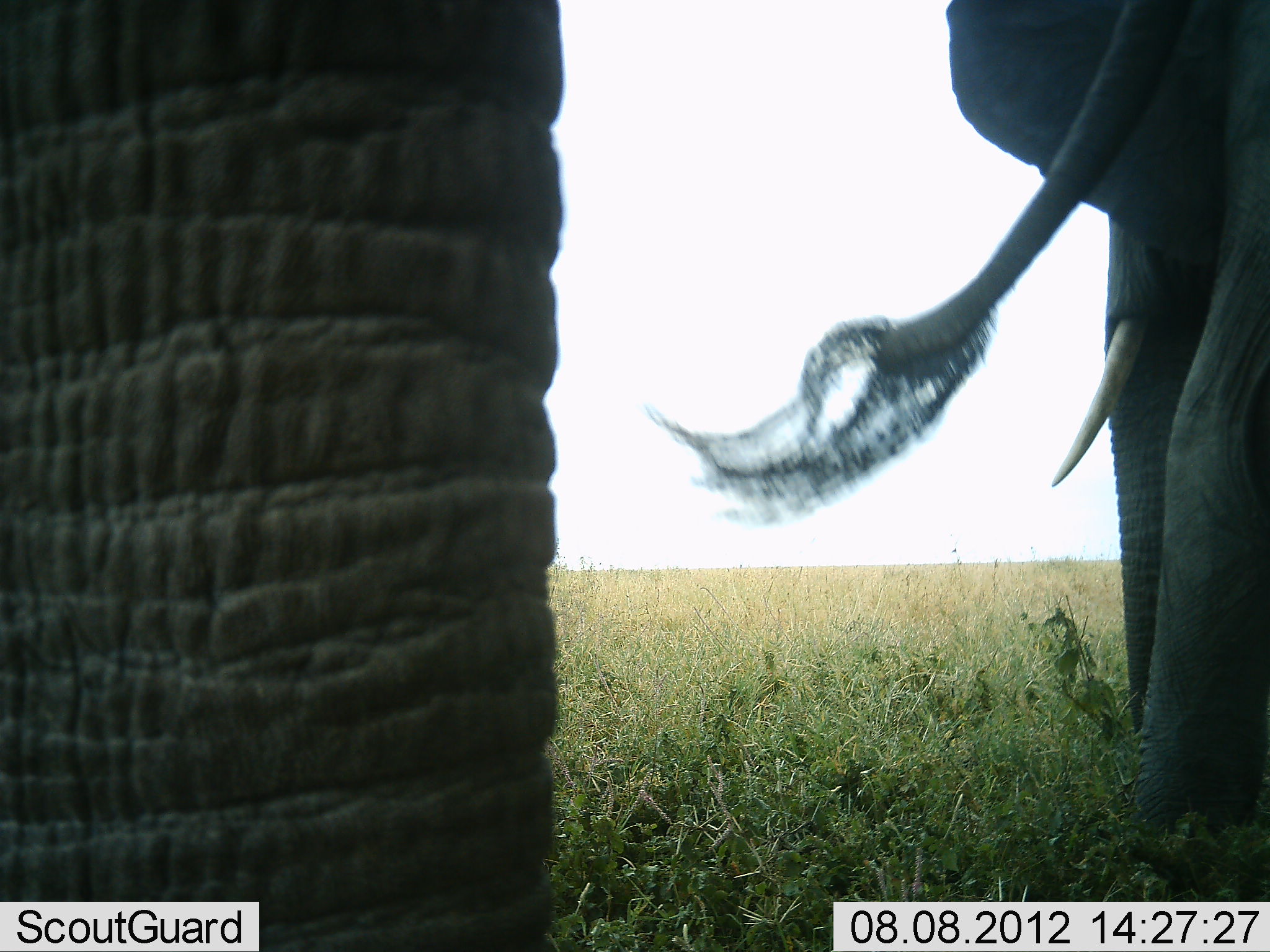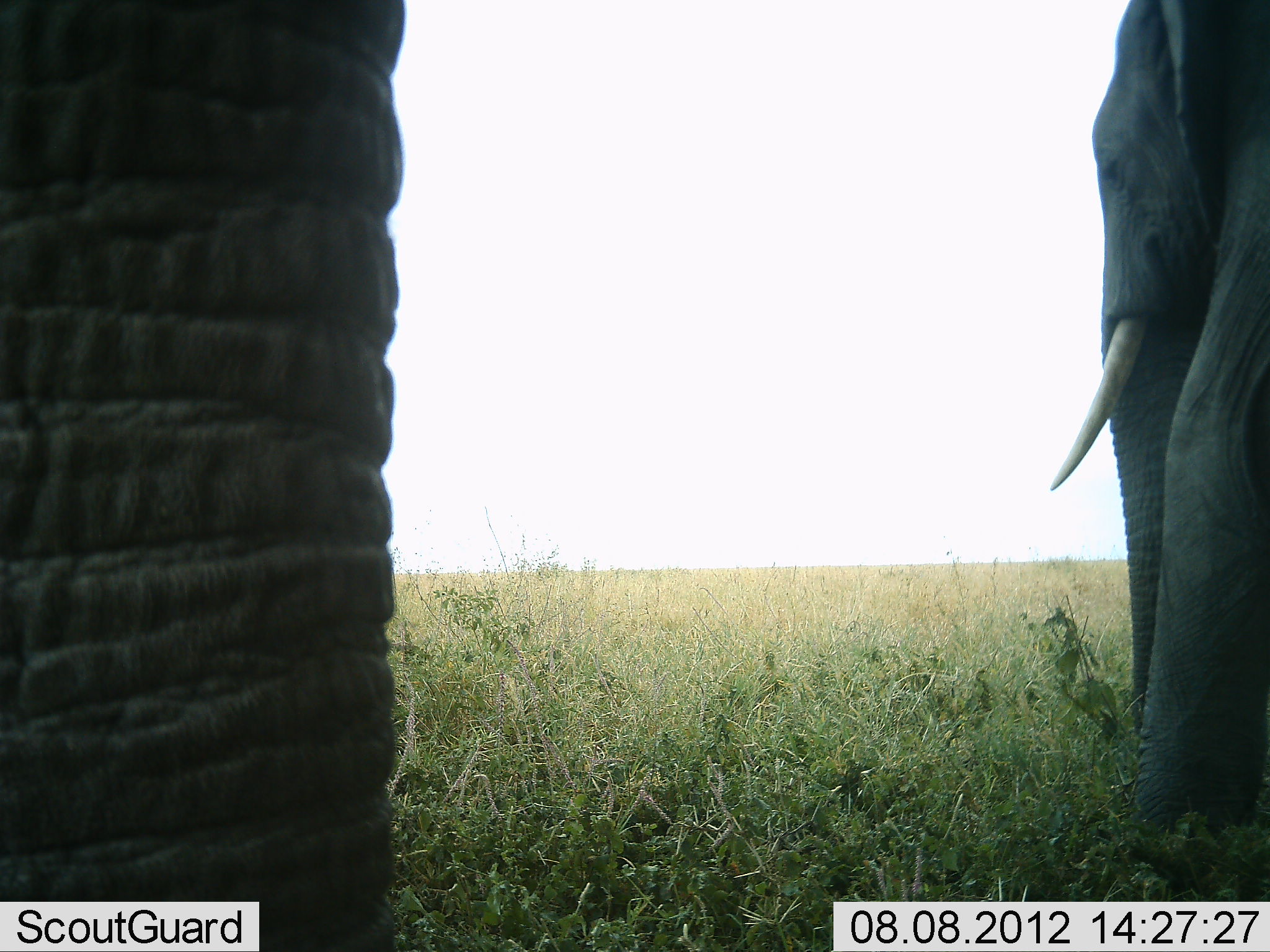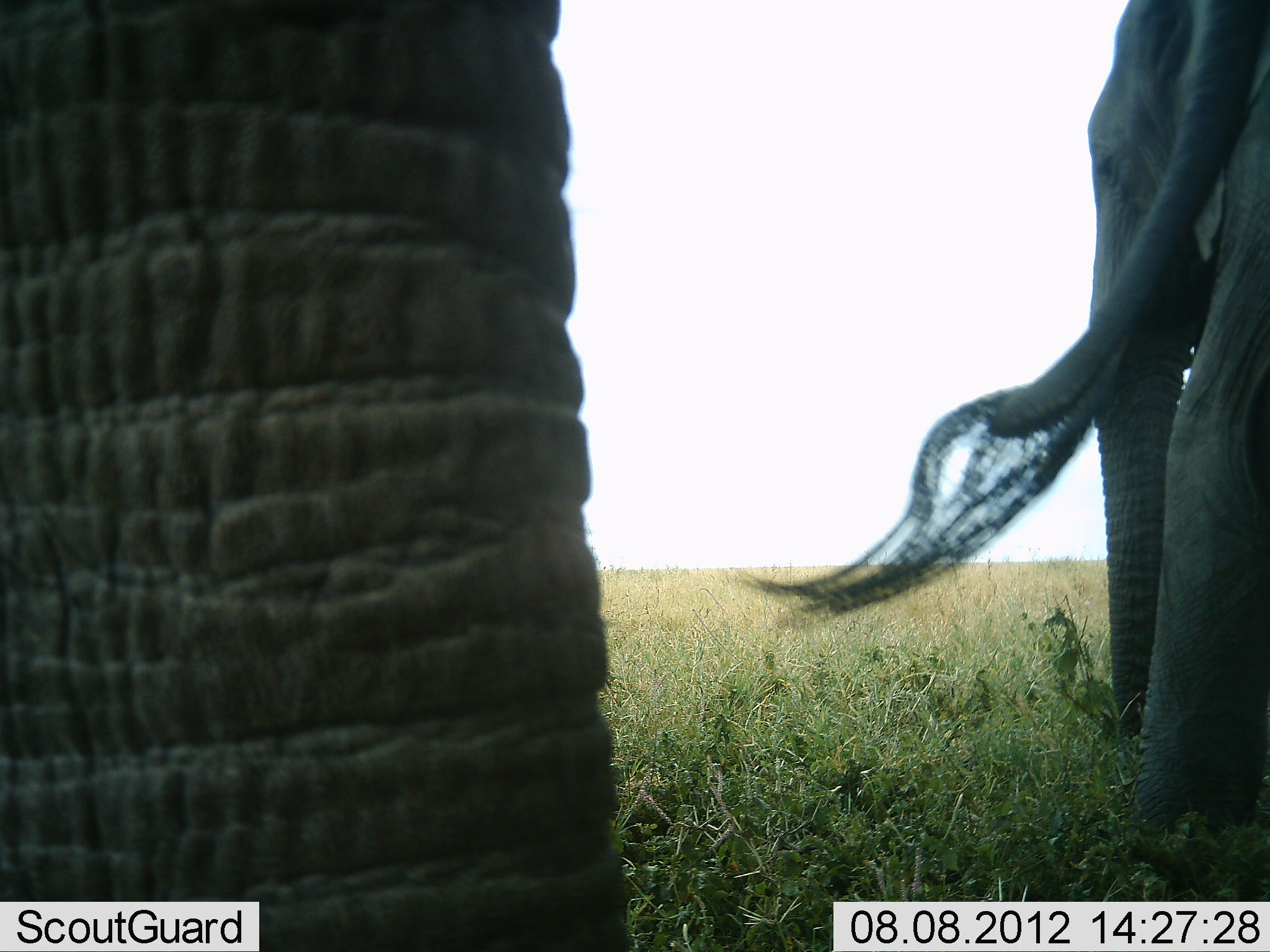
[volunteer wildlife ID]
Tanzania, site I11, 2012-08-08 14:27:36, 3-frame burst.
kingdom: Animalia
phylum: Chordata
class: Mammalia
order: Proboscidea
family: Elephantidae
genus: Loxodonta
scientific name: Loxodonta africana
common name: african bush elephant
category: elephant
Elephant (african bush elephant) (Loxodonta africana), count 2. Behavior (volunteer vote fractions): standing 90%, resting 0%, moving 0%, interacting 0%. Young present (vote fraction): 0%. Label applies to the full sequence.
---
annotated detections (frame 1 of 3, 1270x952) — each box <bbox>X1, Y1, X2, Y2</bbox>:
animal: <bbox>0, 0, 564, 952</bbox>; <bbox>648, 0, 1270, 837</bbox>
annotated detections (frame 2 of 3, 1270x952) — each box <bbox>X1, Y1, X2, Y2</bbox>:
animal: <bbox>0, 0, 401, 952</bbox>; <bbox>1049, 0, 1270, 847</bbox>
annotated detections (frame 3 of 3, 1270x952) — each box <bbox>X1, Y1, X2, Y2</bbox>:
animal: <bbox>0, 0, 636, 952</bbox>; <bbox>737, 0, 1270, 837</bbox>